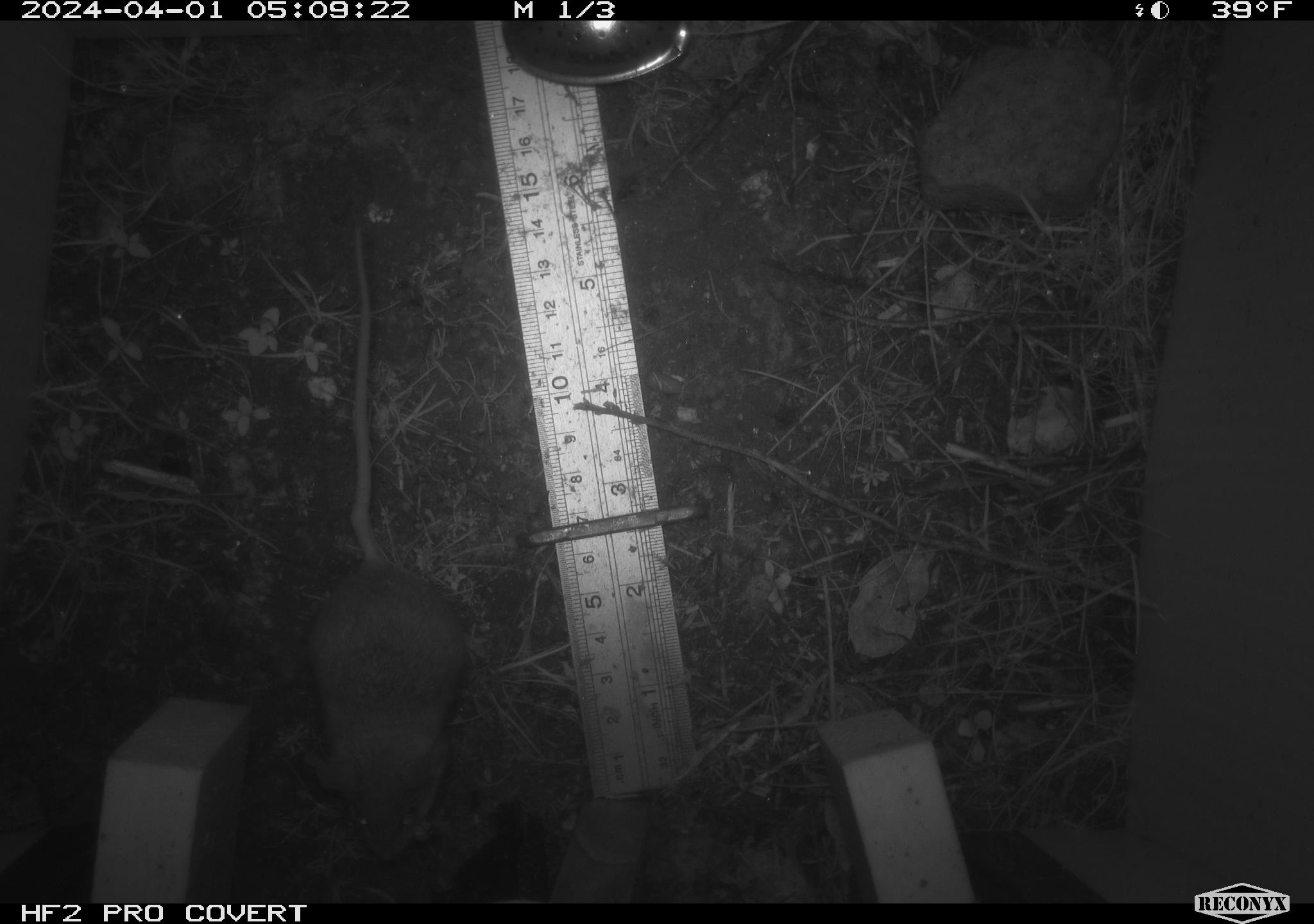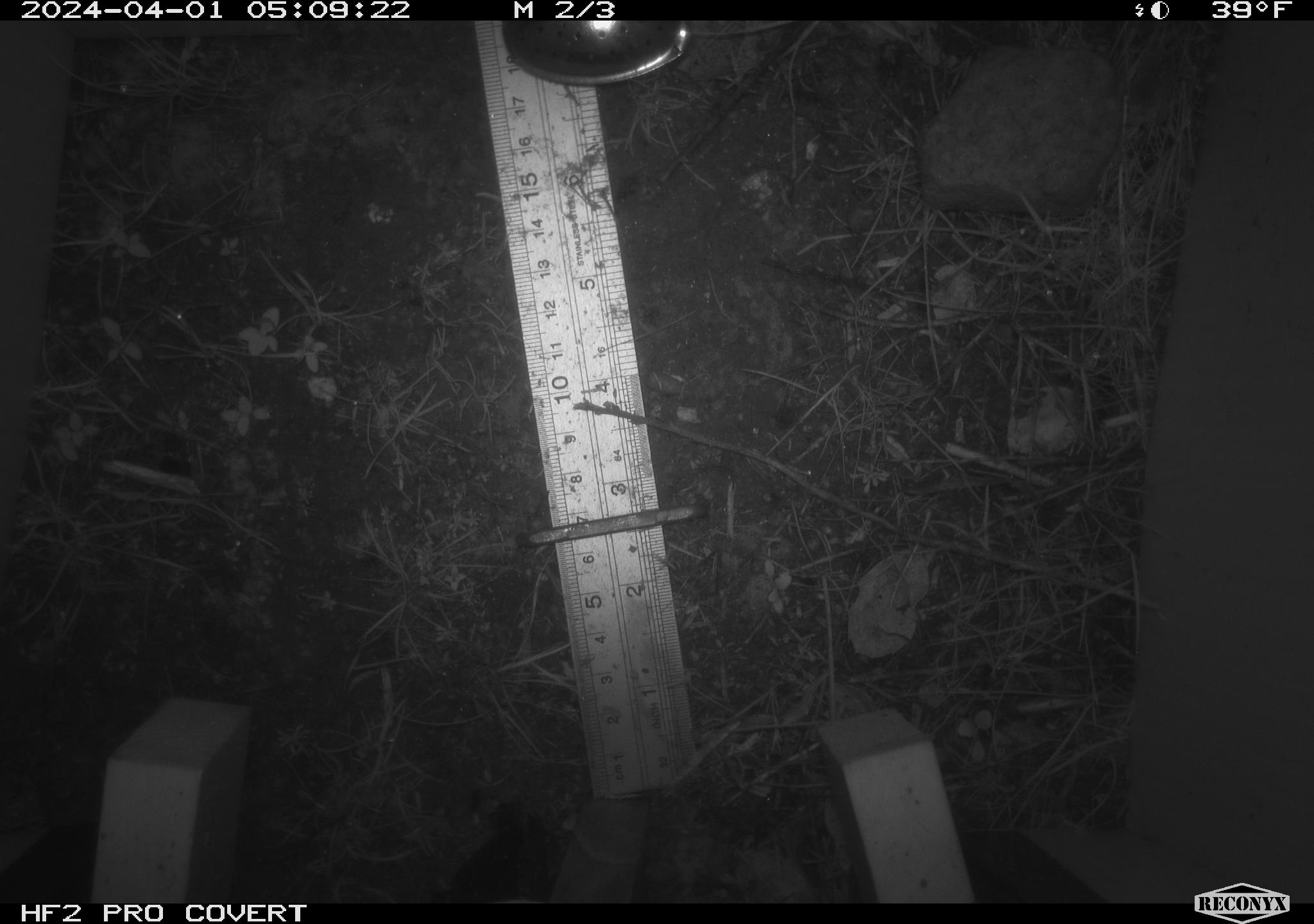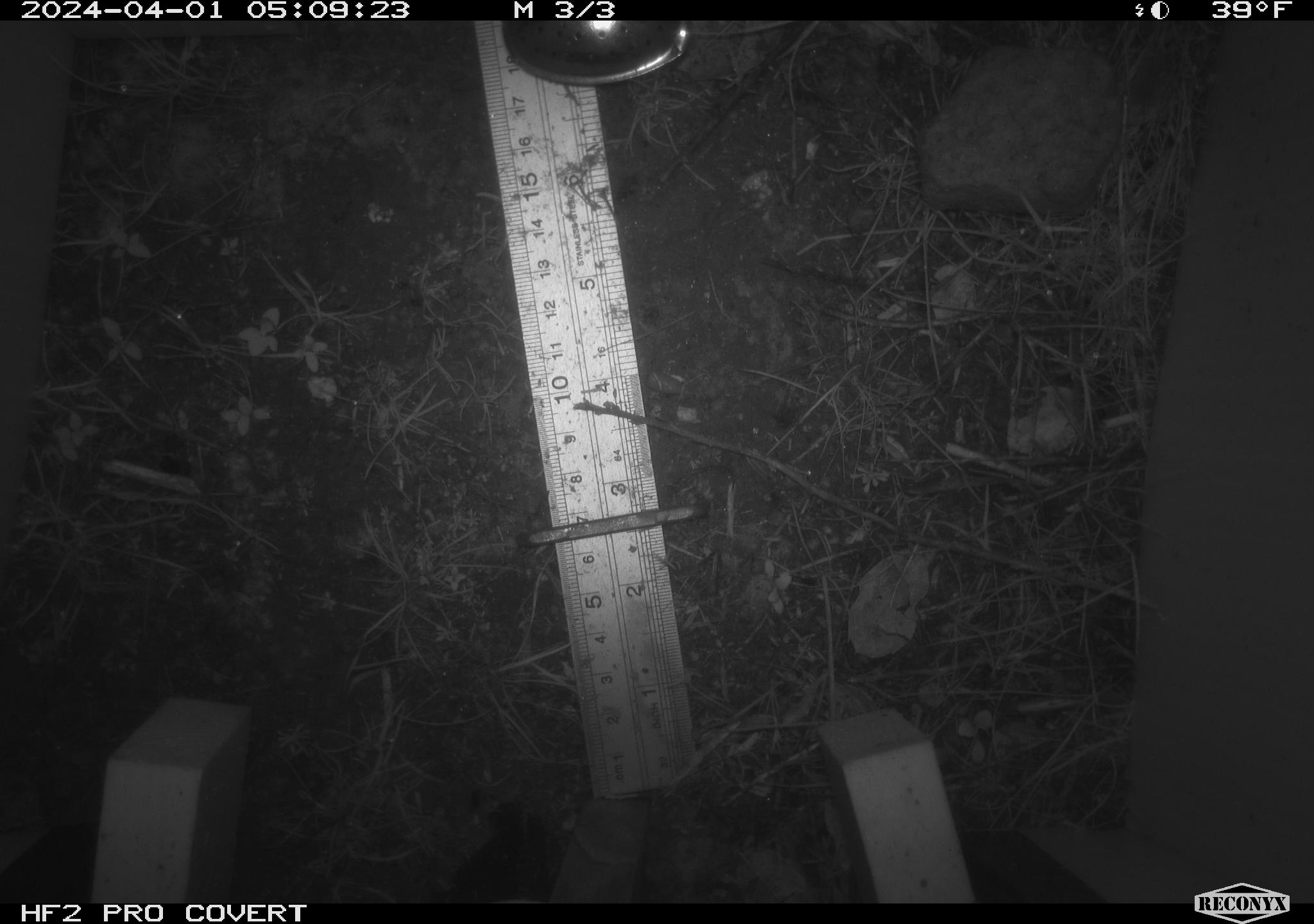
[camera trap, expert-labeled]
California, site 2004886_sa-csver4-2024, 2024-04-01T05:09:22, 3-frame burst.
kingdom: Animalia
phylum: Chordata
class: Mammalia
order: Rodentia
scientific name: Rodentia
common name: mouse species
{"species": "mouse species (Rodentia)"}